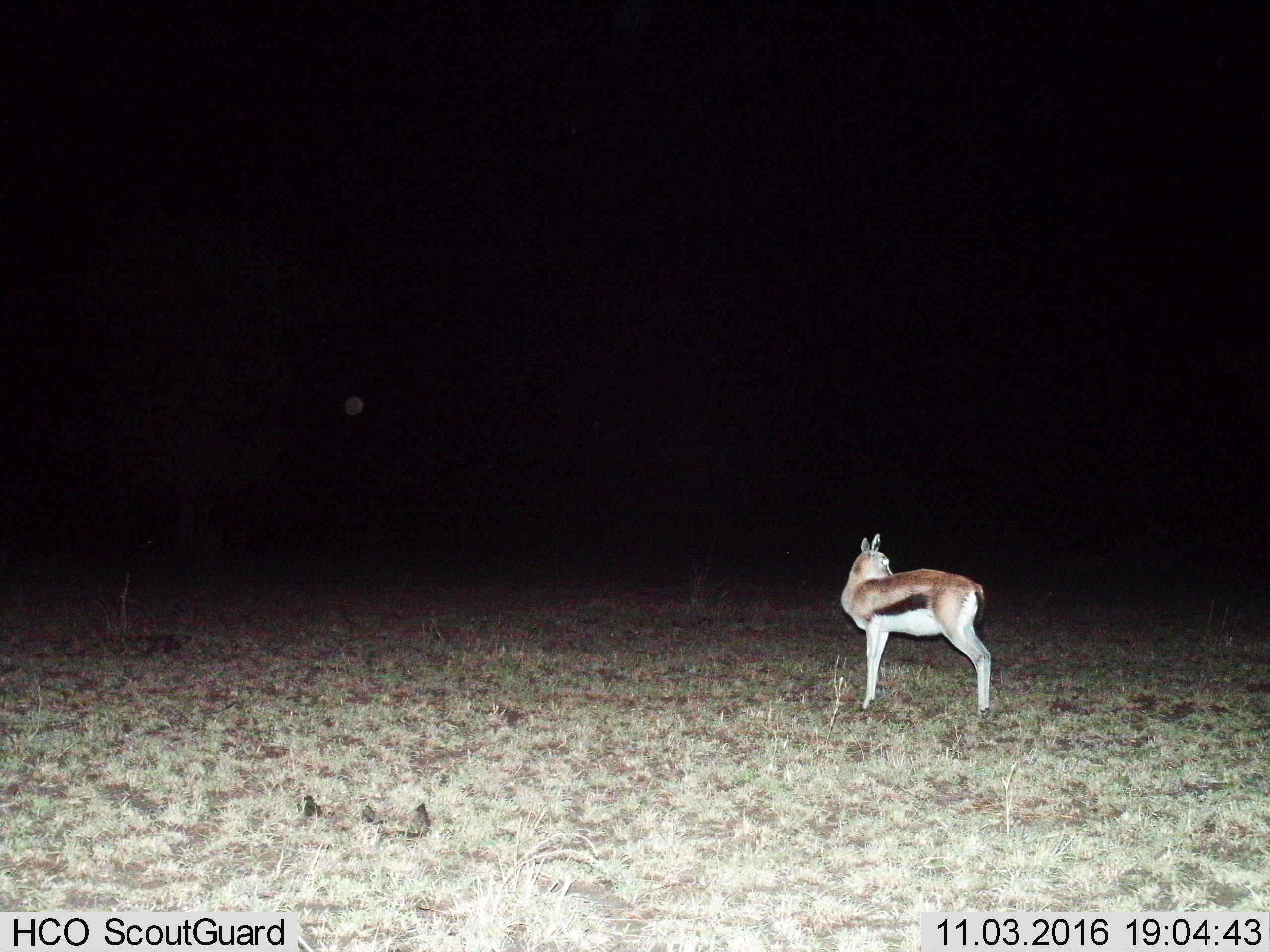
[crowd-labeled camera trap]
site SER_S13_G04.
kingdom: Animalia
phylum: Chordata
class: Mammalia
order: Artiodactyla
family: Bovidae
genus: Eudorcas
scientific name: Eudorcas thomsonii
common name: thomson's gazelle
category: gazellethomsons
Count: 1.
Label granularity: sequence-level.